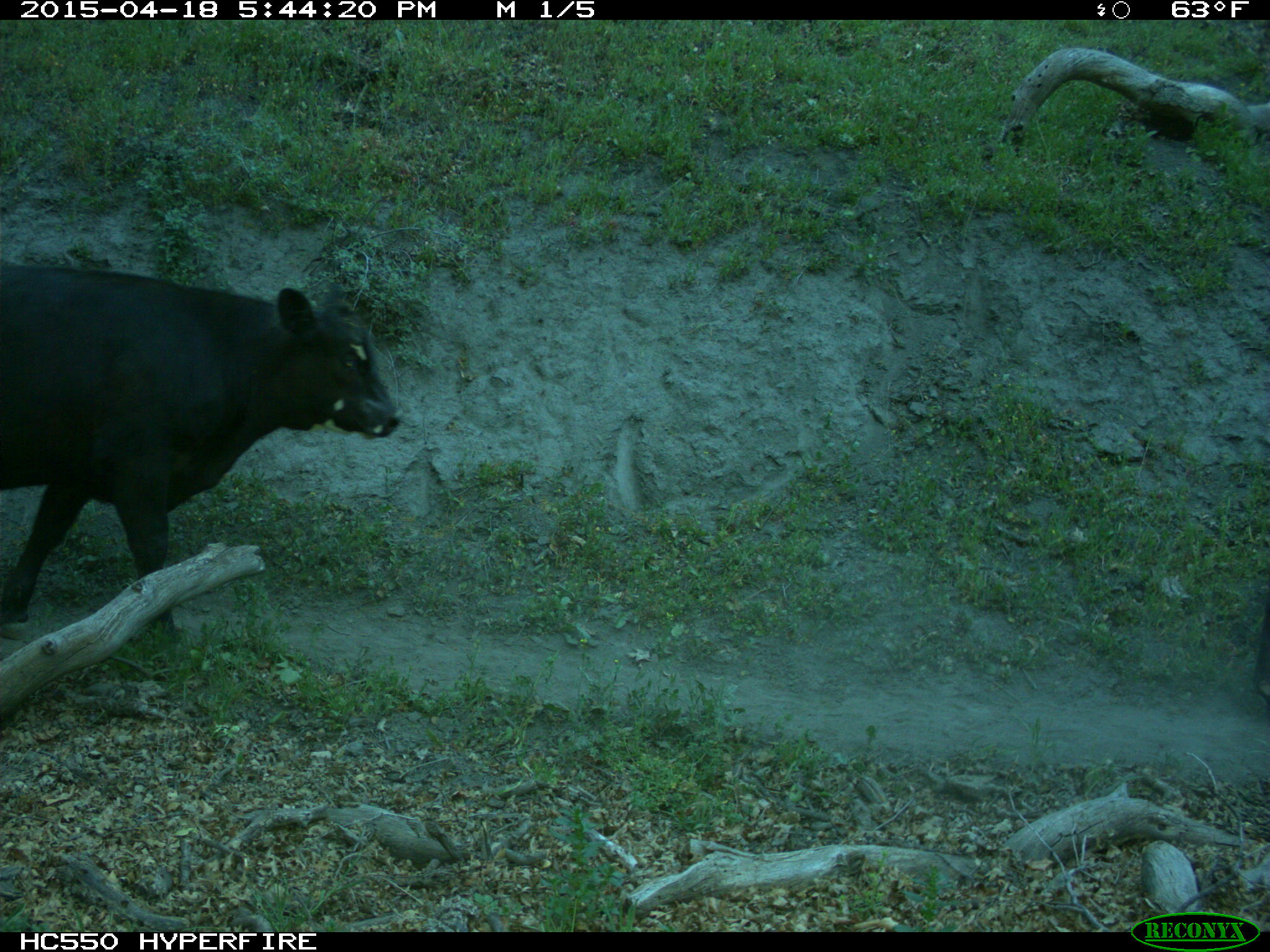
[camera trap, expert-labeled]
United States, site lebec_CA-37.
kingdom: Animalia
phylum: Chordata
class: Mammalia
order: Artiodactyla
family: Bovidae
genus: Bos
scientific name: Bos taurus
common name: domestic cow